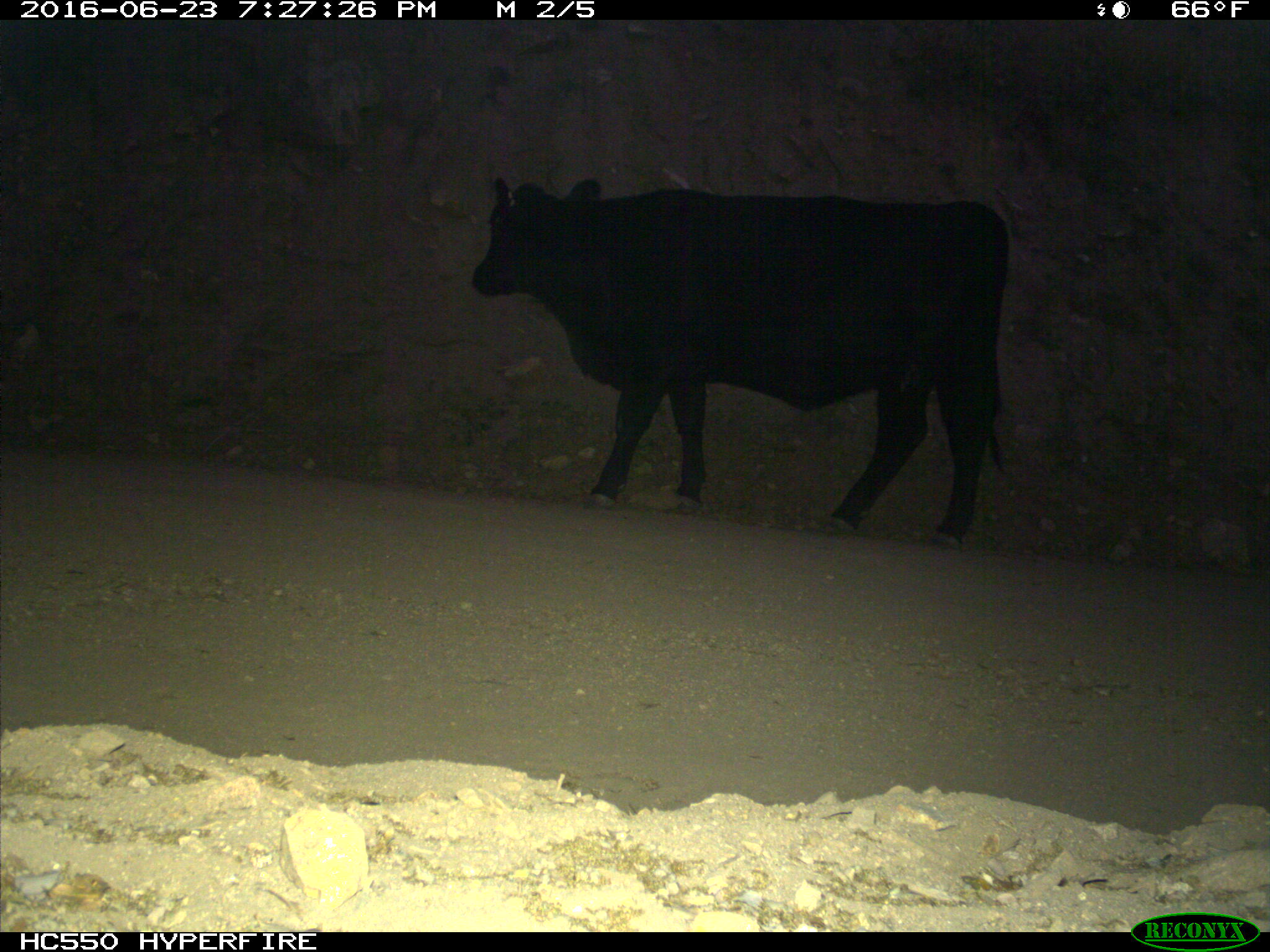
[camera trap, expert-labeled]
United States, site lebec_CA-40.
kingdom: Animalia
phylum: Chordata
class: Mammalia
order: Artiodactyla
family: Bovidae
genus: Bos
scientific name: Bos taurus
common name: domestic cow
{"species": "Bos taurus (domestic cow)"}